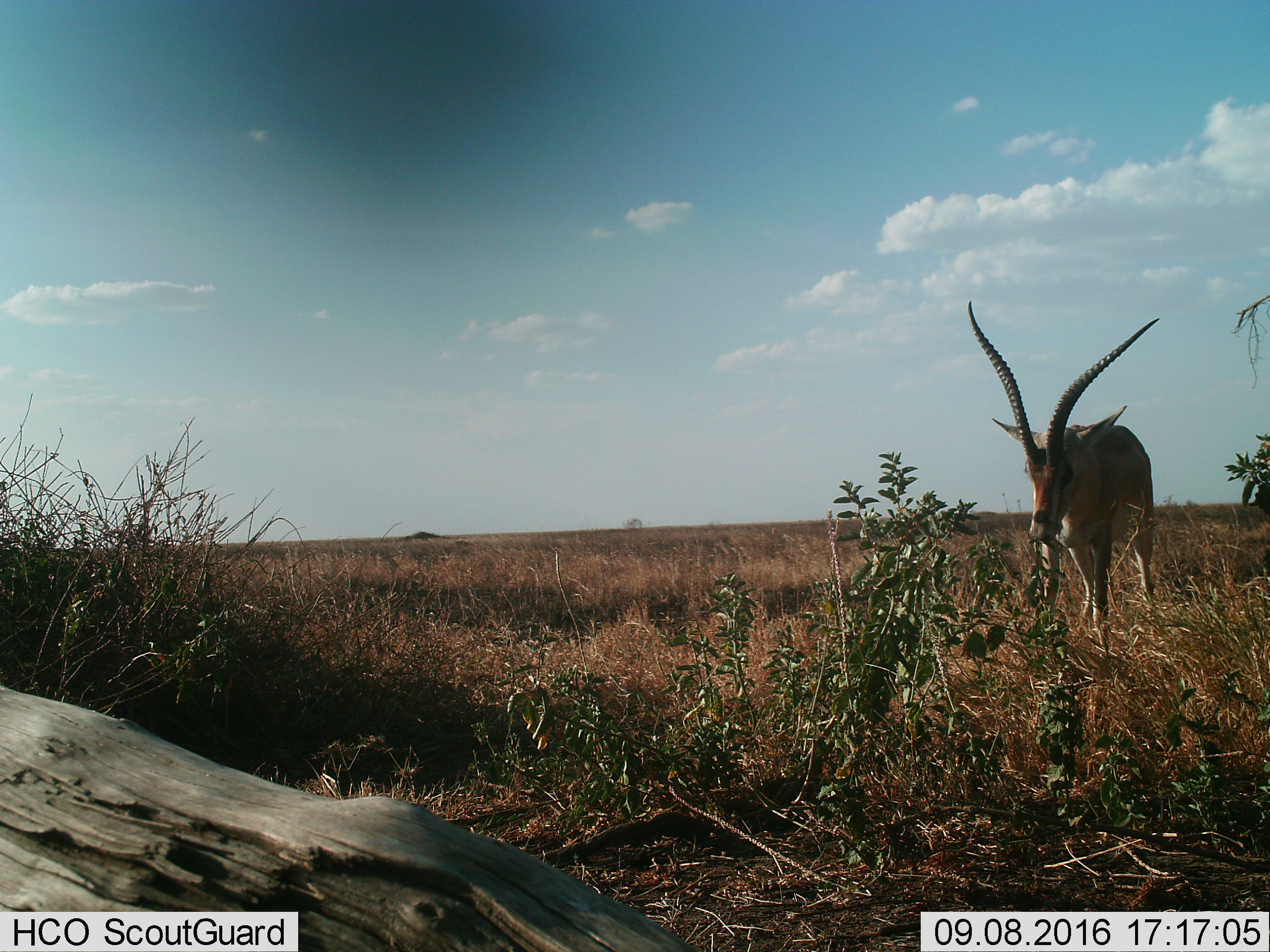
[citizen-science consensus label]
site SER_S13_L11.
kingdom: Animalia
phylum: Chordata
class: Mammalia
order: Artiodactyla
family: Bovidae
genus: Nanger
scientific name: Nanger granti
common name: grant's gazelle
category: gazellegrants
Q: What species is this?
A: Gazellegrants (grant's gazelle) (Nanger granti).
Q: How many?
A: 1.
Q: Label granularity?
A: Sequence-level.